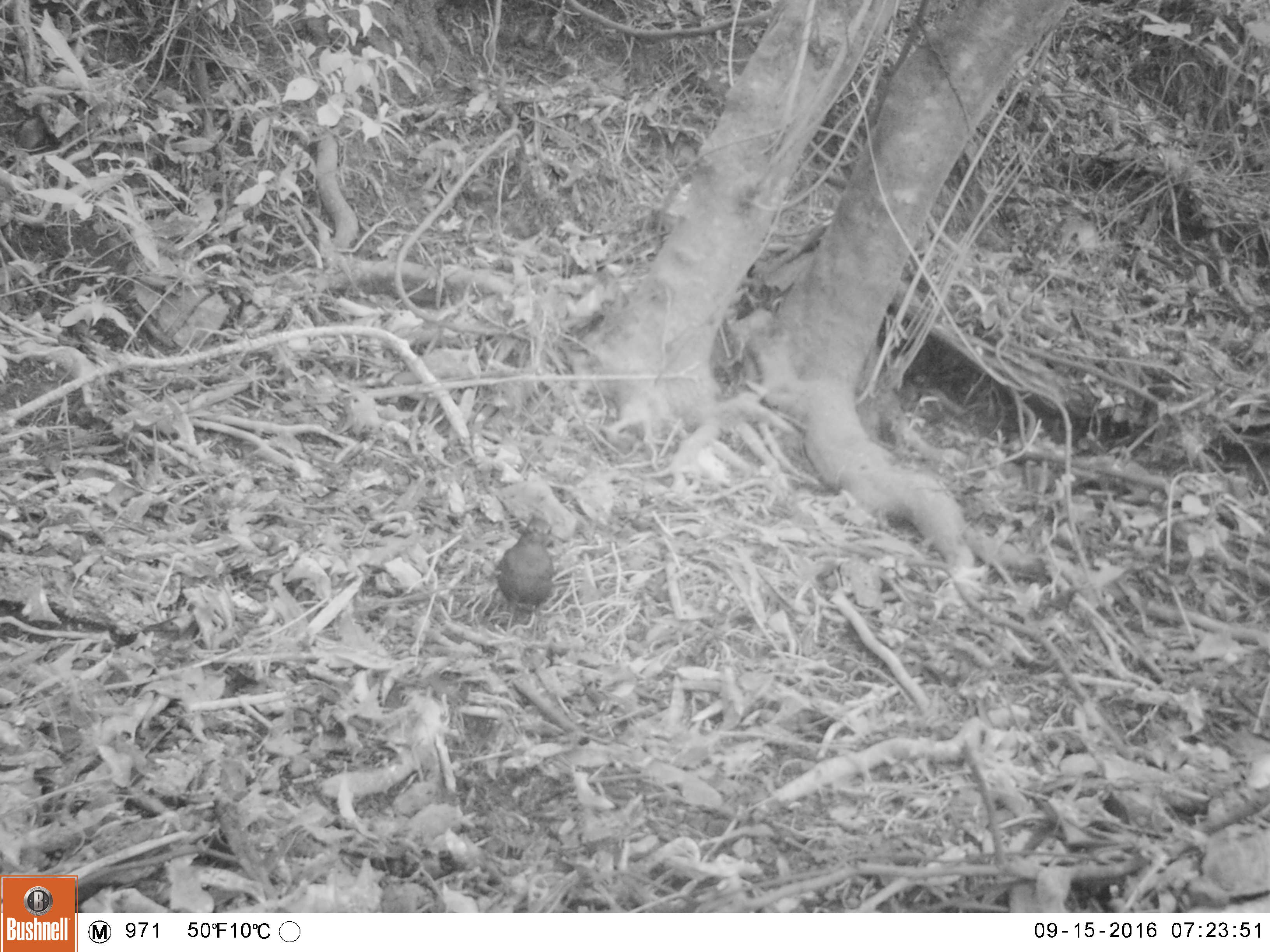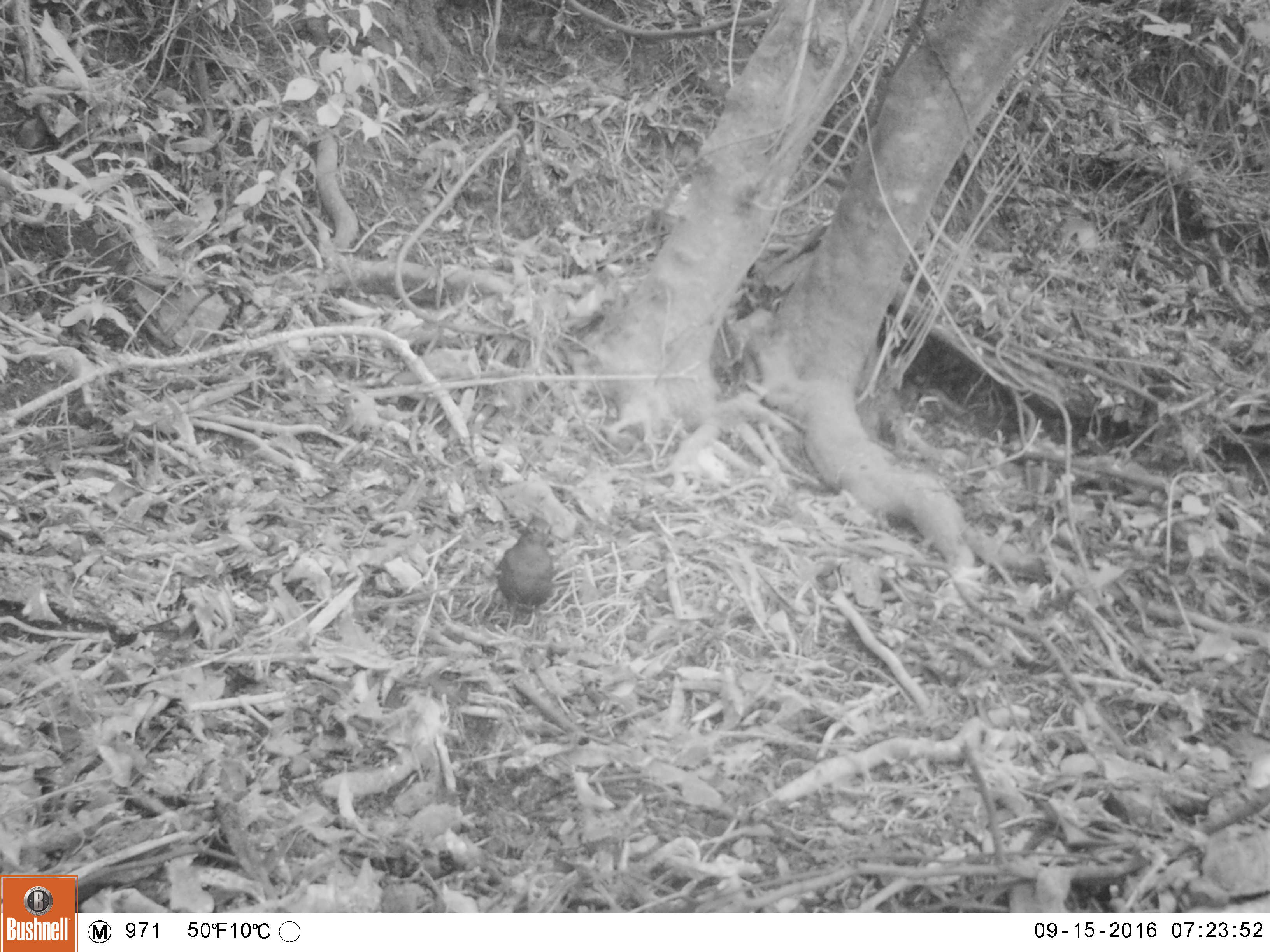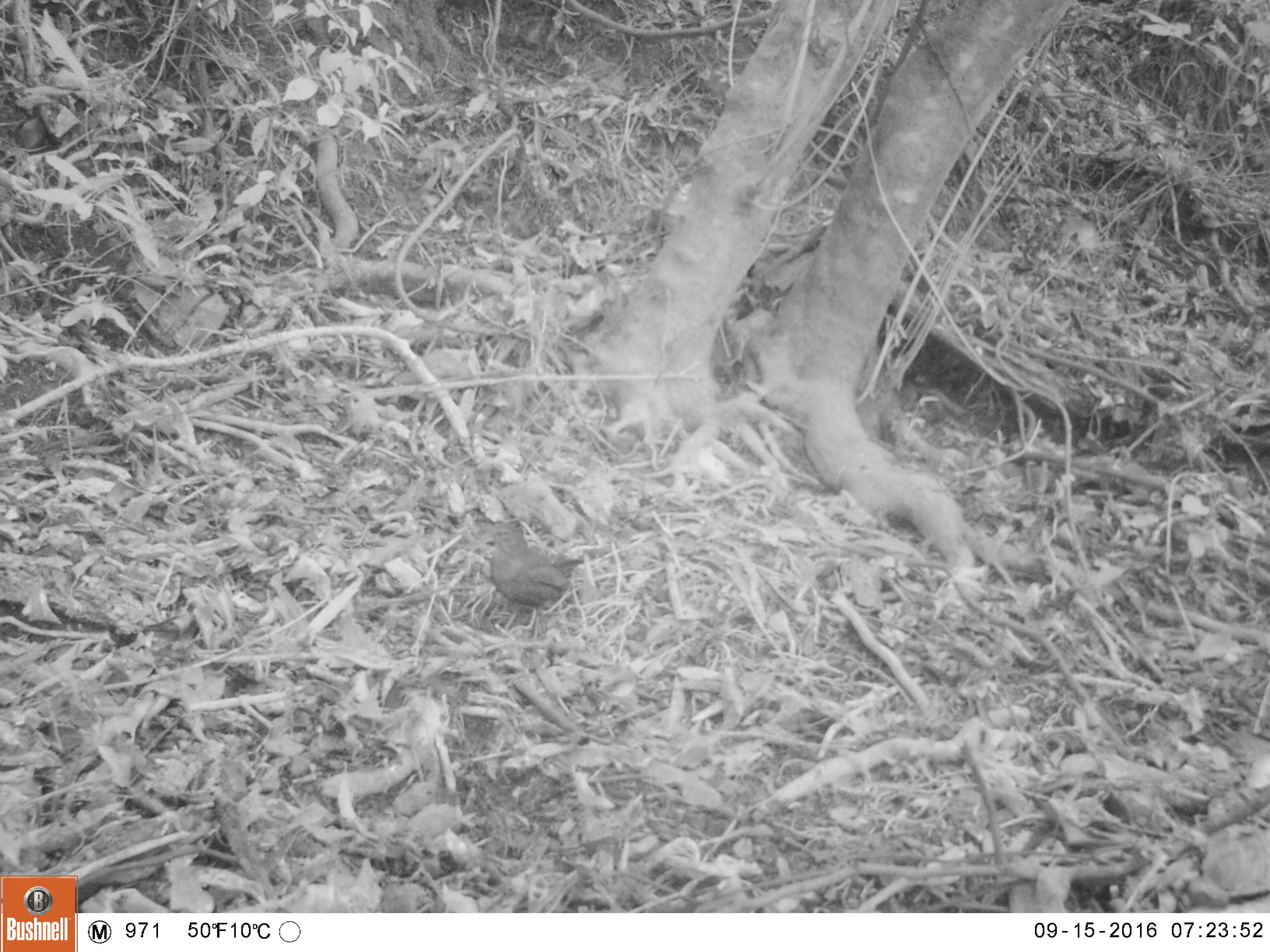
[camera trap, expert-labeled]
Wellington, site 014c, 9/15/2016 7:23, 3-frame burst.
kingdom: Animalia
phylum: Chordata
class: Aves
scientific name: Aves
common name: bird